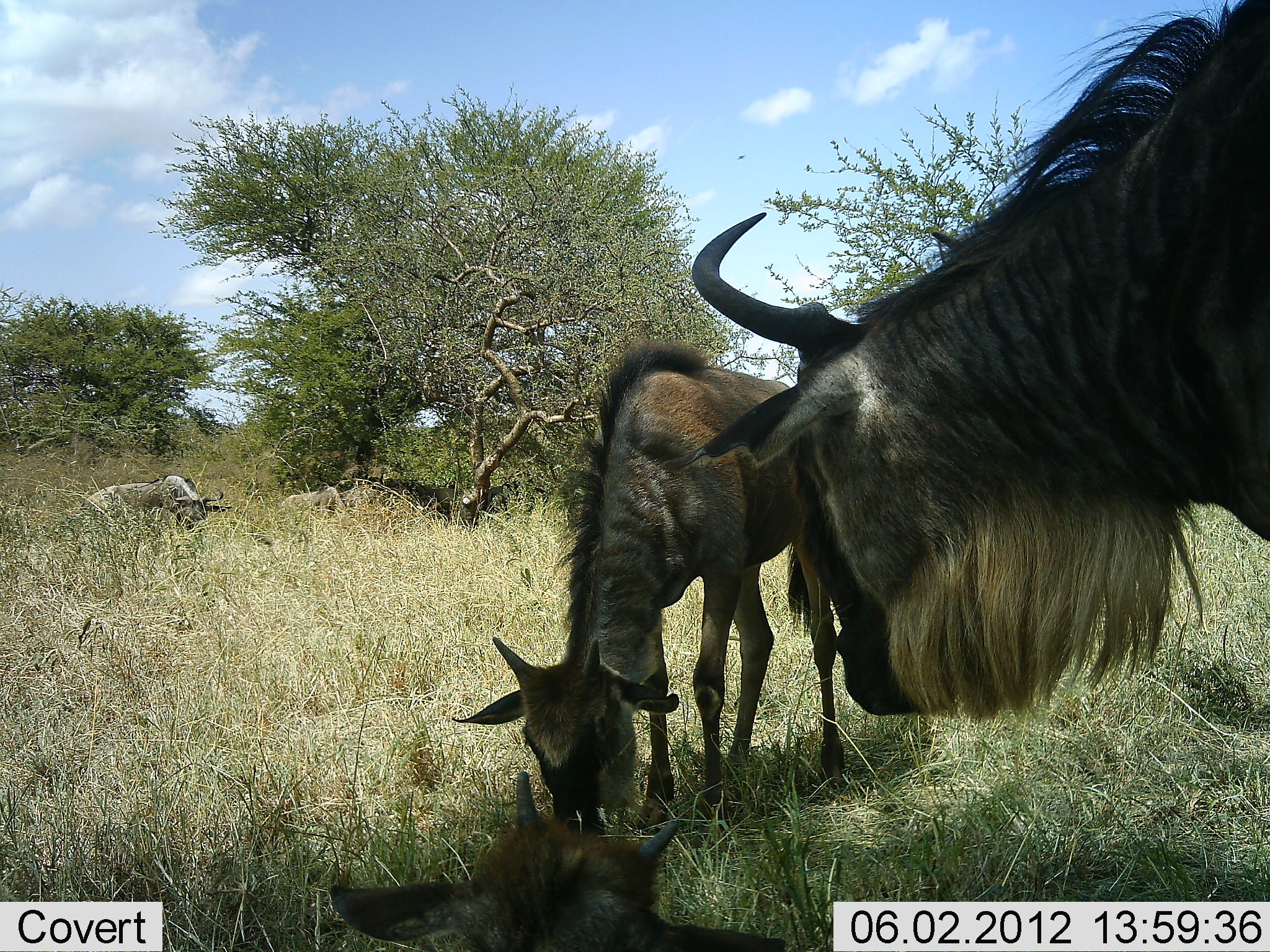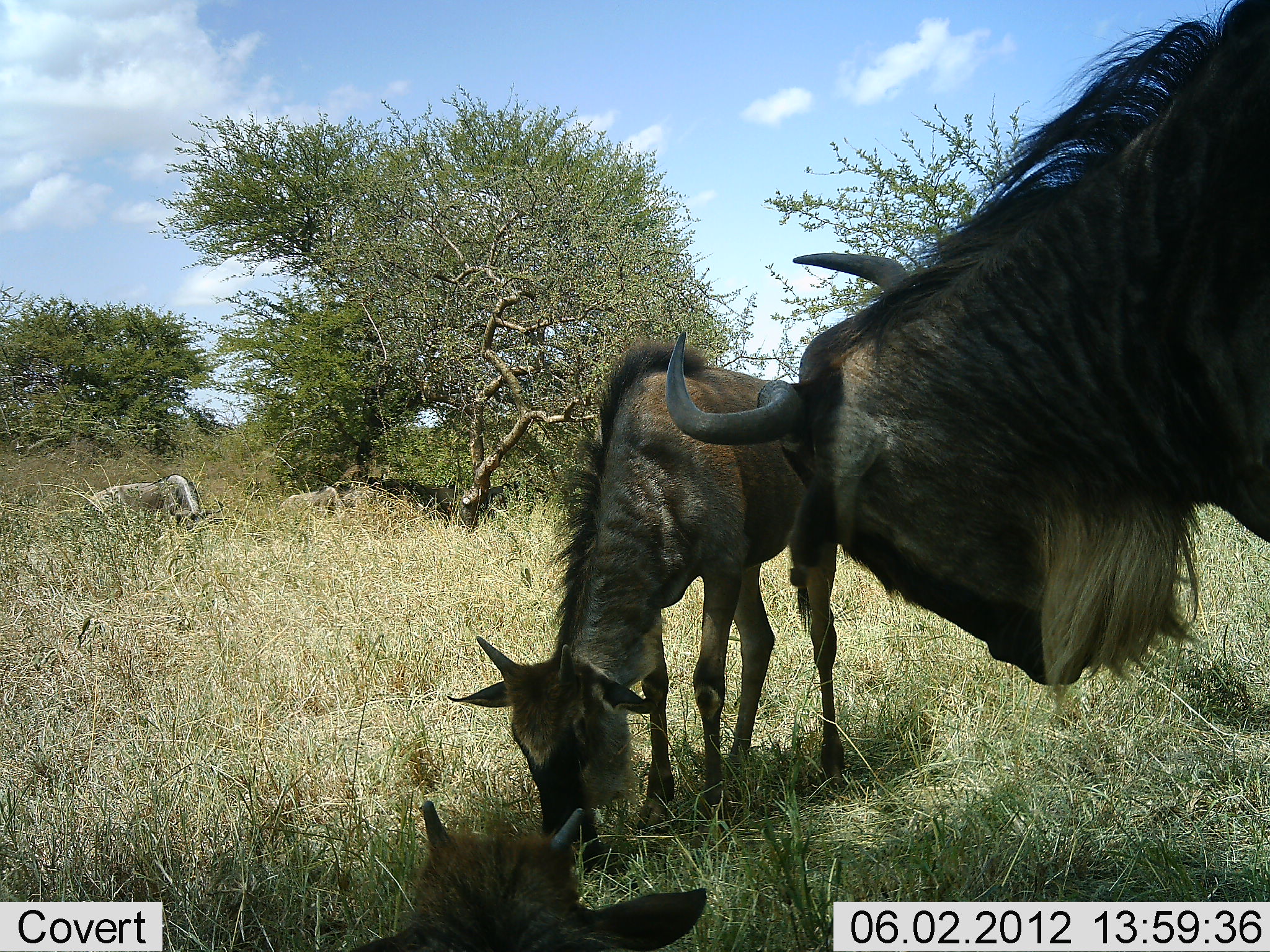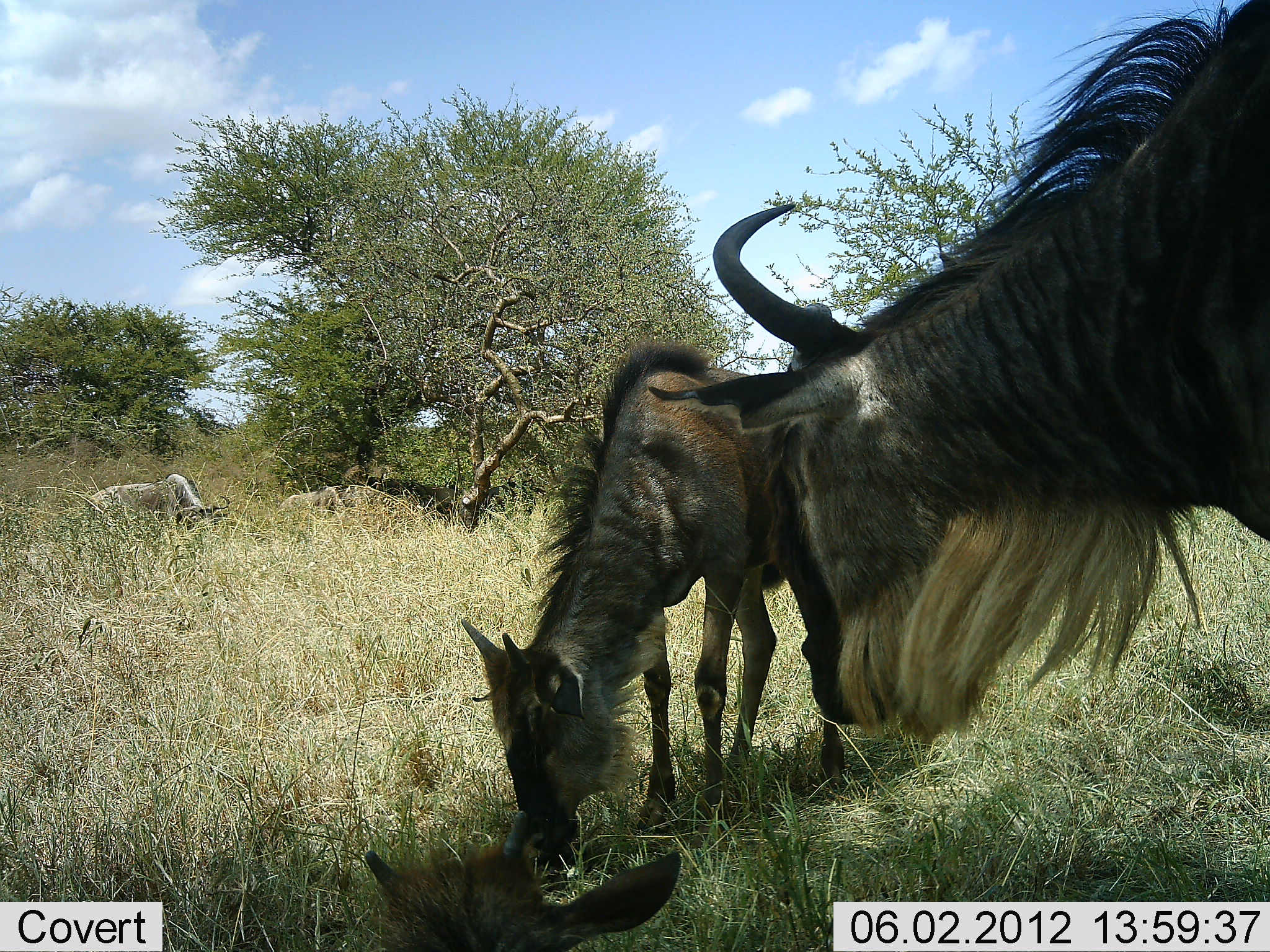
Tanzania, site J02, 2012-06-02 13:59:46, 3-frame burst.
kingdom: Animalia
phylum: Chordata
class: Mammalia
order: Artiodactyla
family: Bovidae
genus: Connochaetes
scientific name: Connochaetes taurinus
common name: blue wildebeest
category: wildebeest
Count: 4.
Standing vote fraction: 56%.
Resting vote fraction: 44%.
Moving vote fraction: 0%.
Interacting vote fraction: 0%.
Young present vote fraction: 89%.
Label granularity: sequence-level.